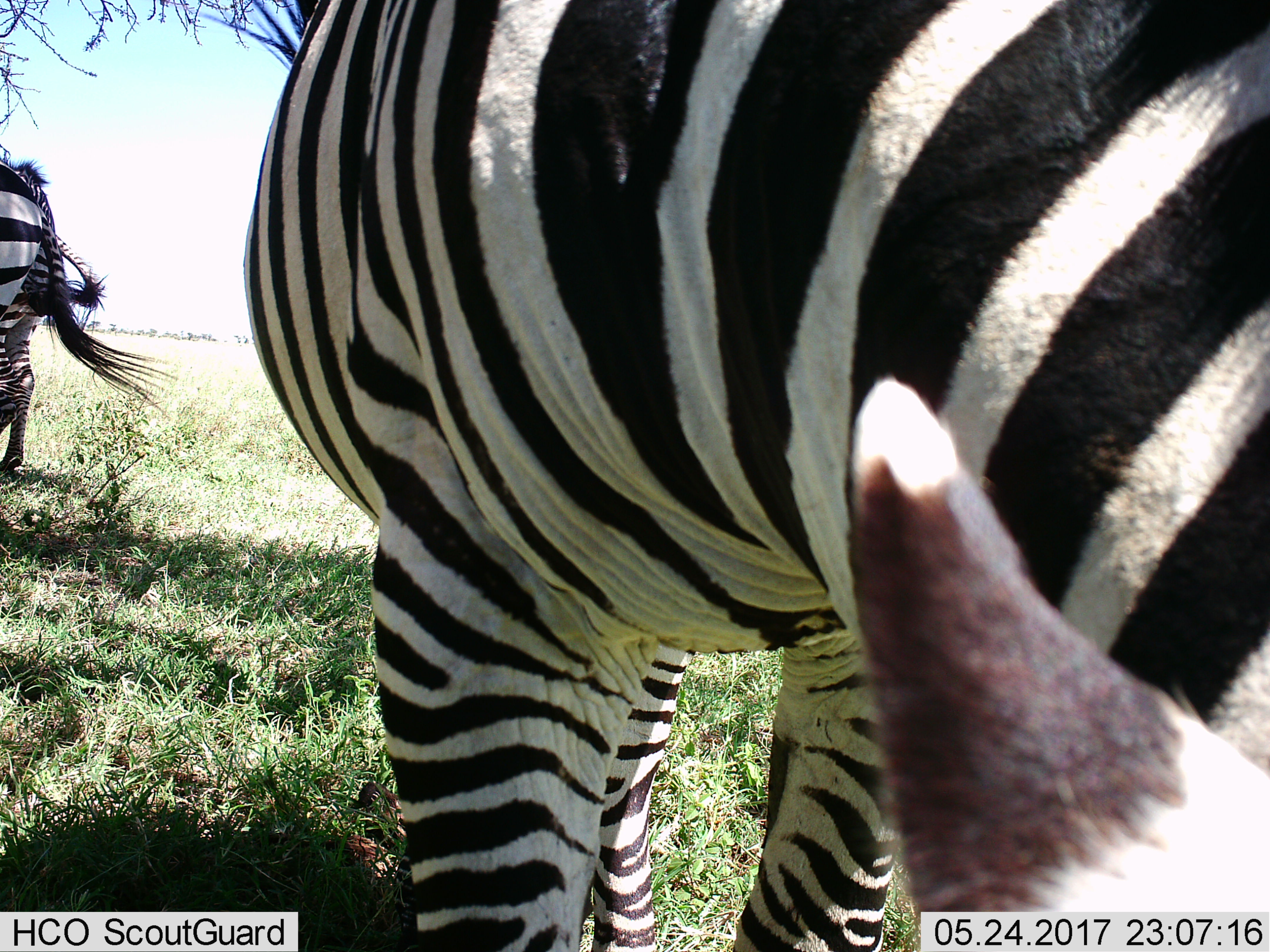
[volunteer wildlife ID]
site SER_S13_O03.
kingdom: Animalia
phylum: Chordata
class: Mammalia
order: Perissodactyla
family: Equidae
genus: Equus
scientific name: Equus quagga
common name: plains zebra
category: zebraplains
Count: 3.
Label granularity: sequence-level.